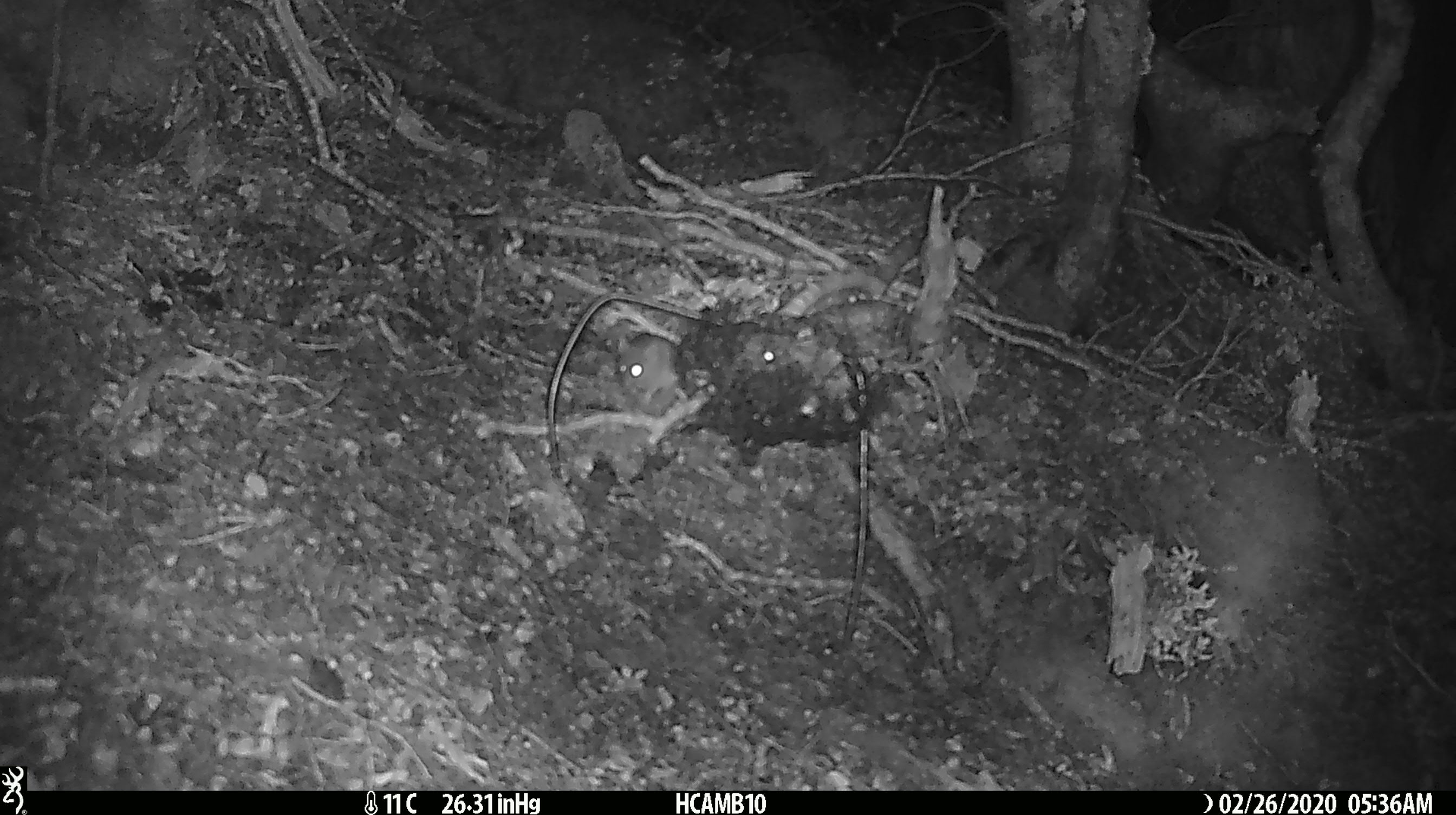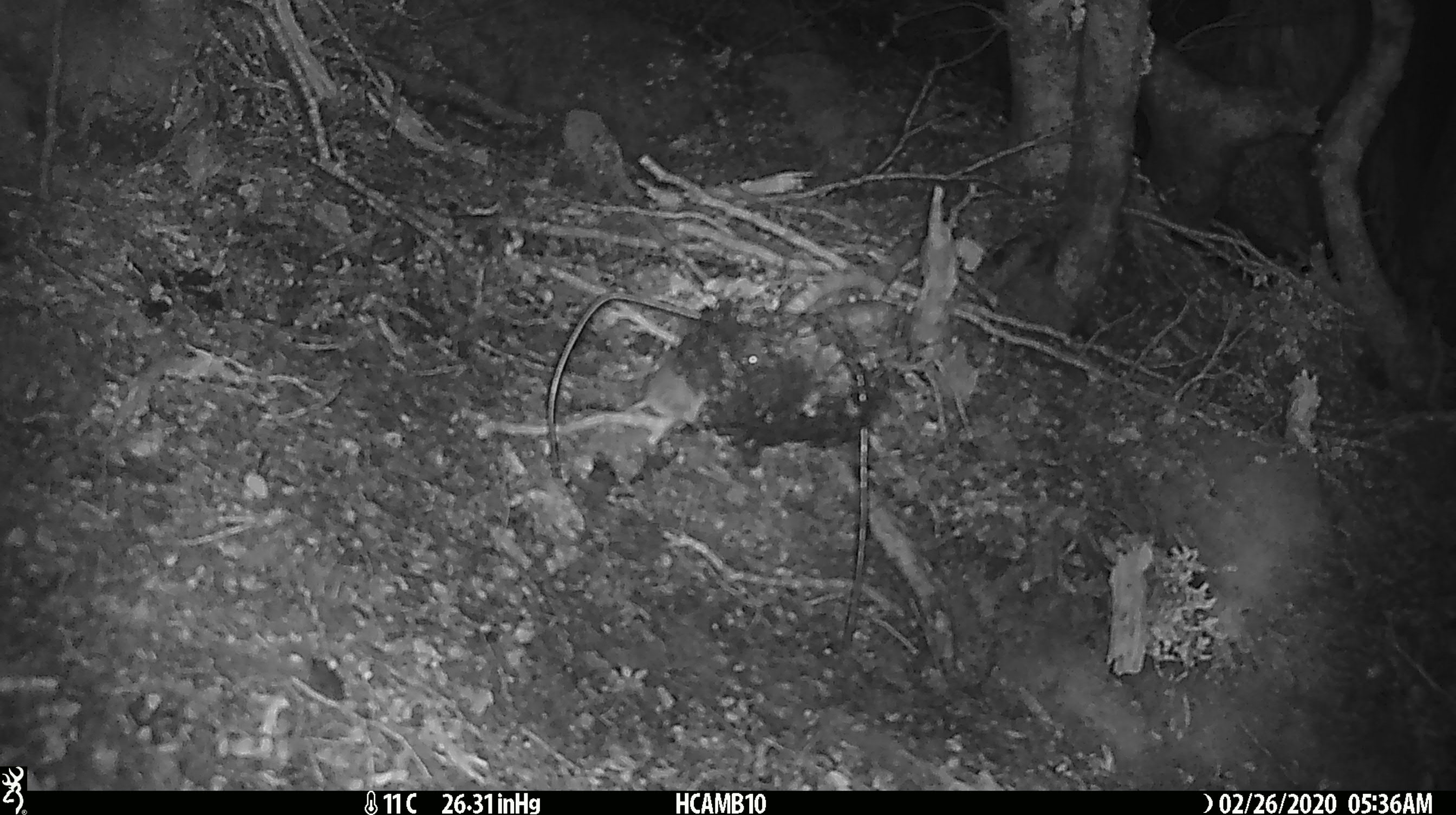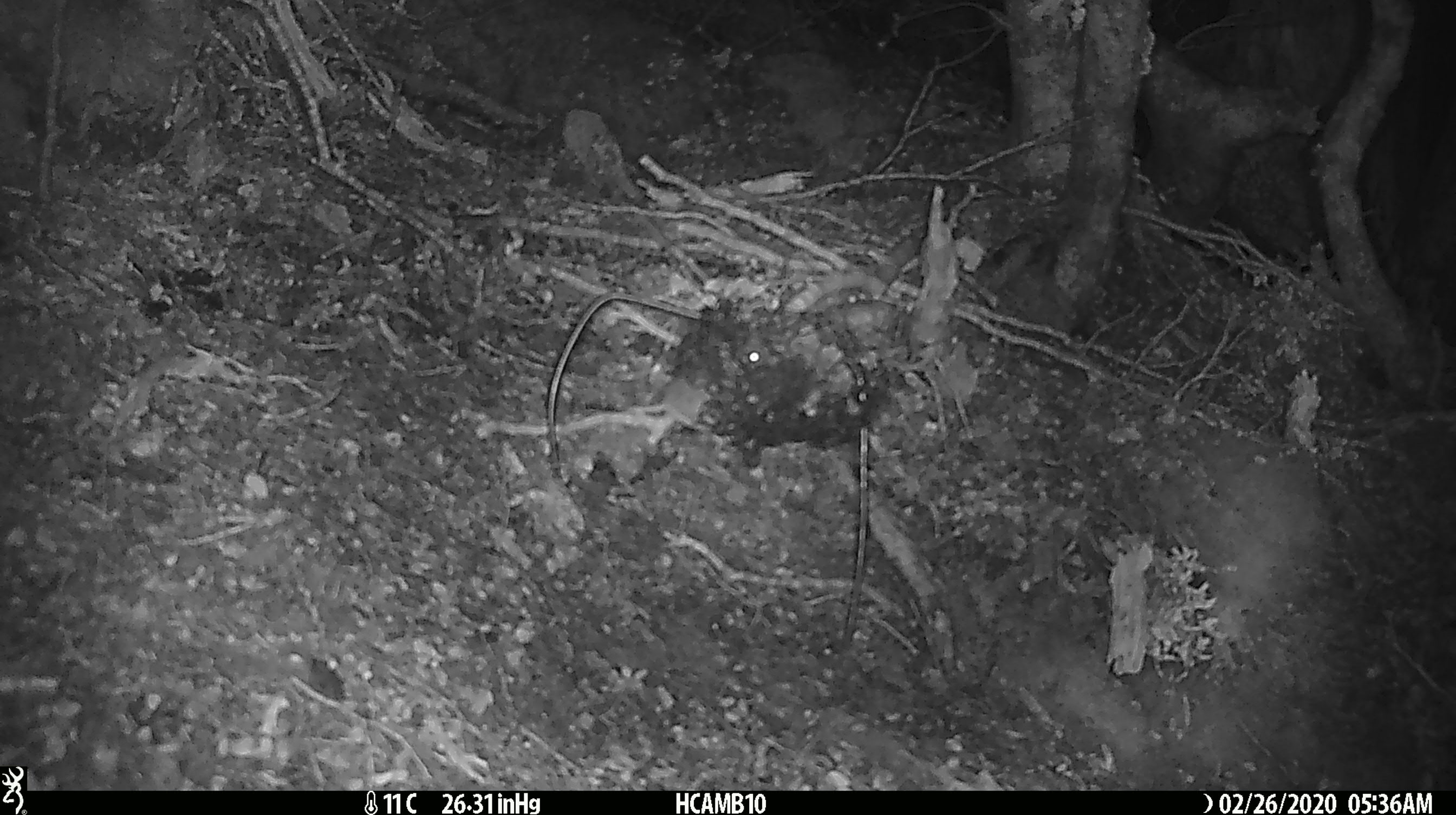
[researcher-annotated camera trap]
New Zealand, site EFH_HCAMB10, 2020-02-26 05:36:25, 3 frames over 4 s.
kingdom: Animalia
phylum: Chordata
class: Mammalia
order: Rodentia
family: Muridae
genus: Mus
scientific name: Mus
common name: mouse